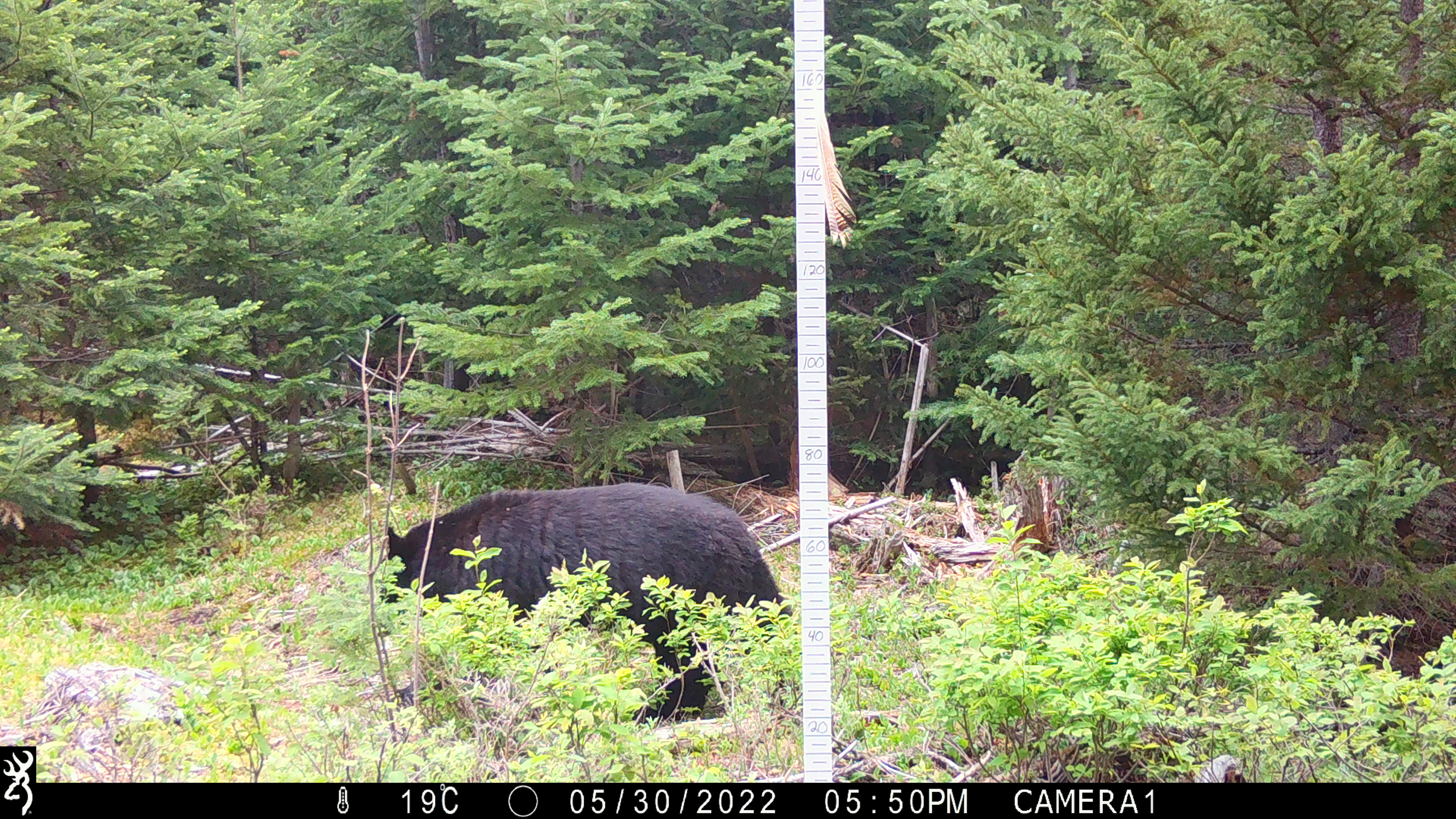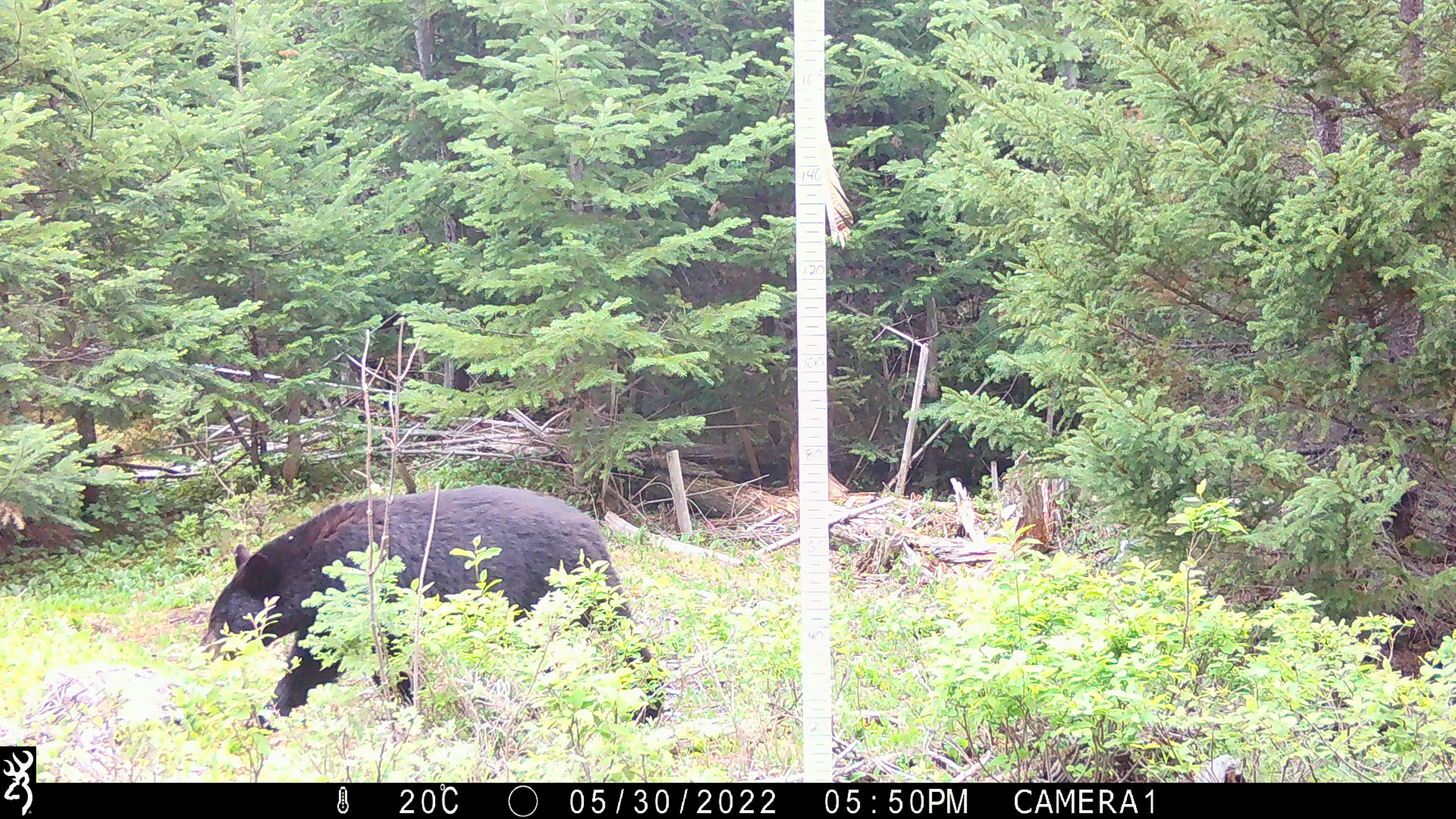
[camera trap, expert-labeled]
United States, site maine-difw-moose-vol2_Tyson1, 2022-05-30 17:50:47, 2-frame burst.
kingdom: Animalia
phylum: Chordata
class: Mammalia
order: Carnivora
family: Ursidae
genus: Ursus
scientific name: Ursus americanus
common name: black bear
Black bear (Ursus americanus).